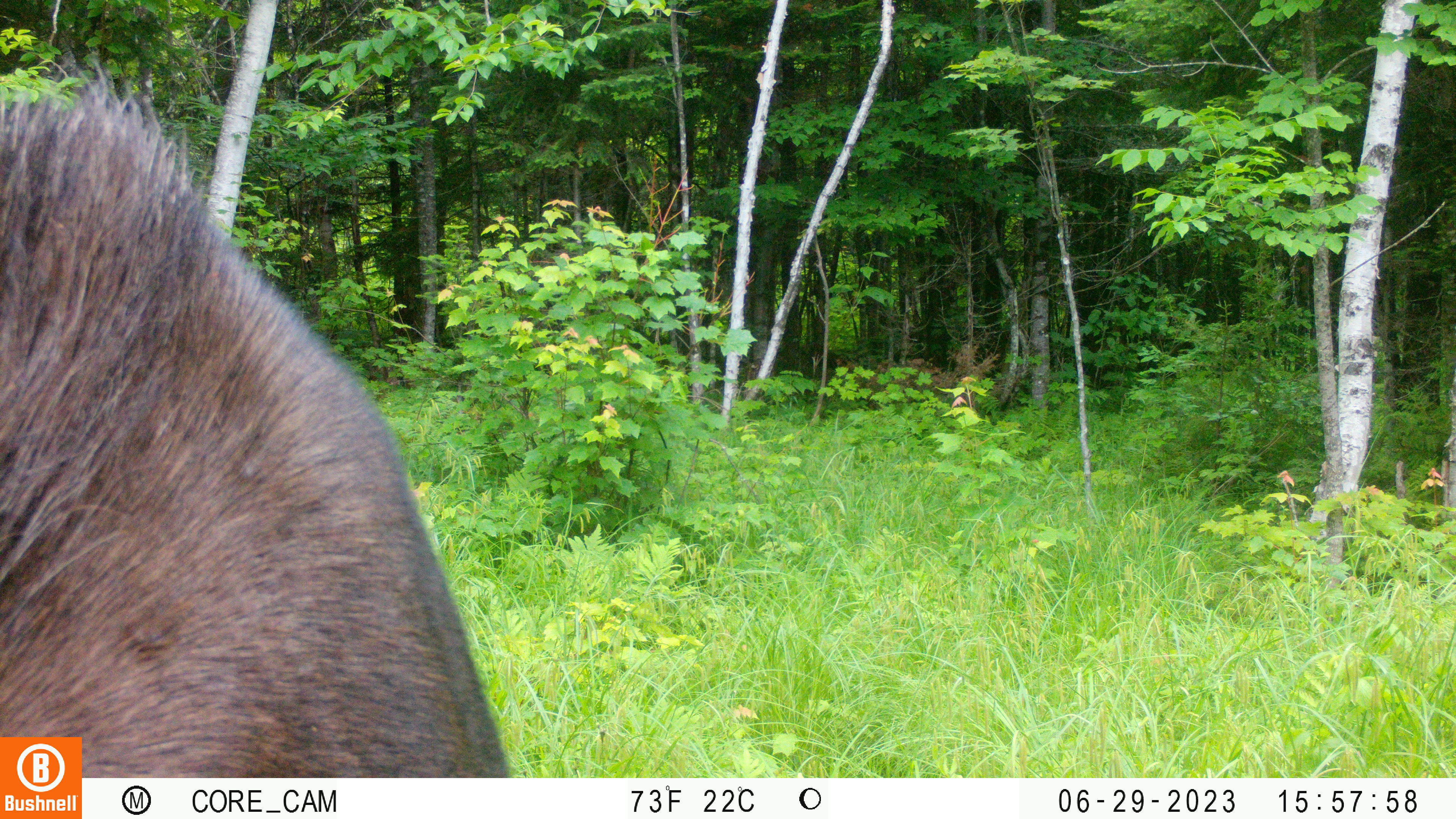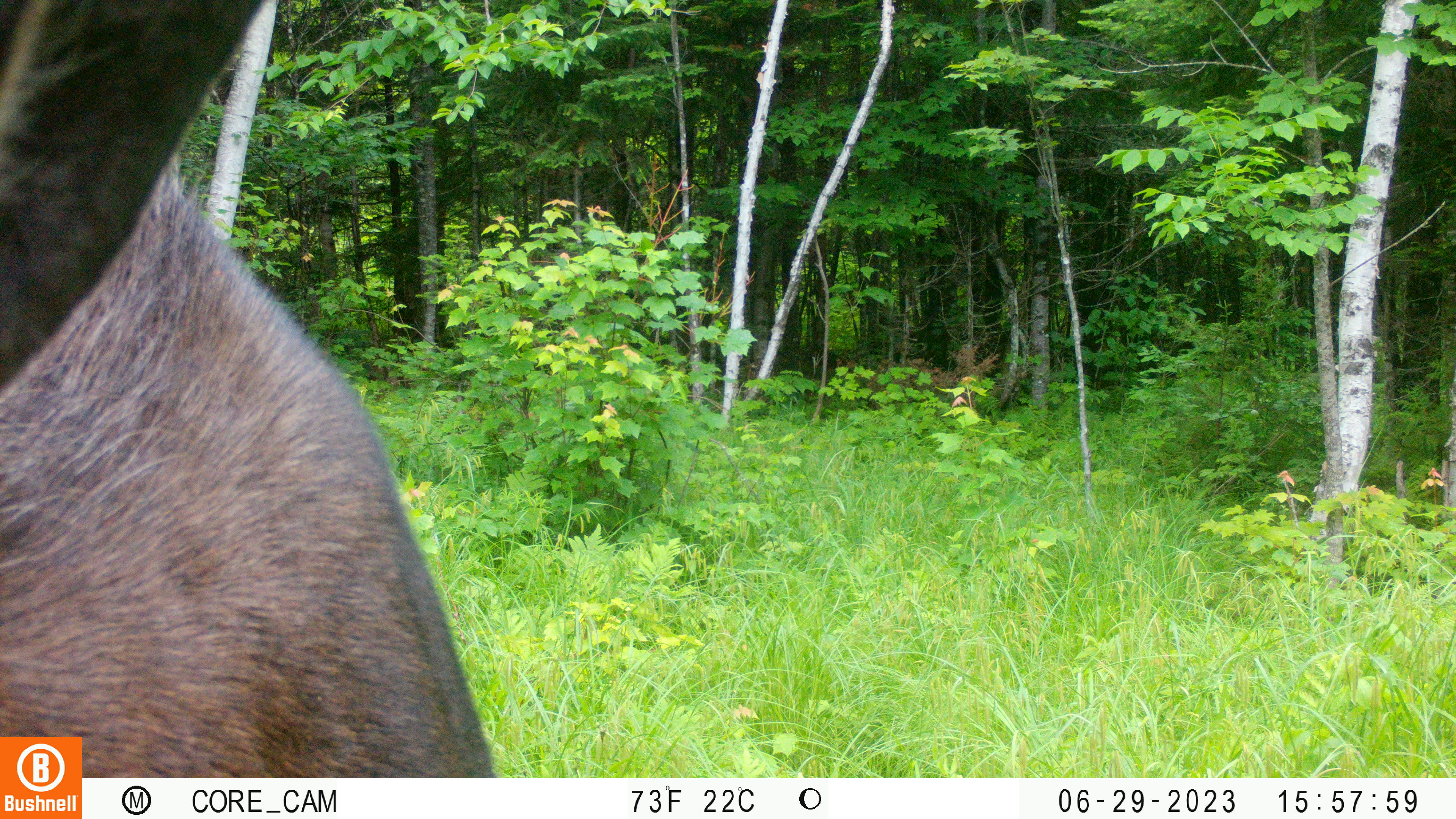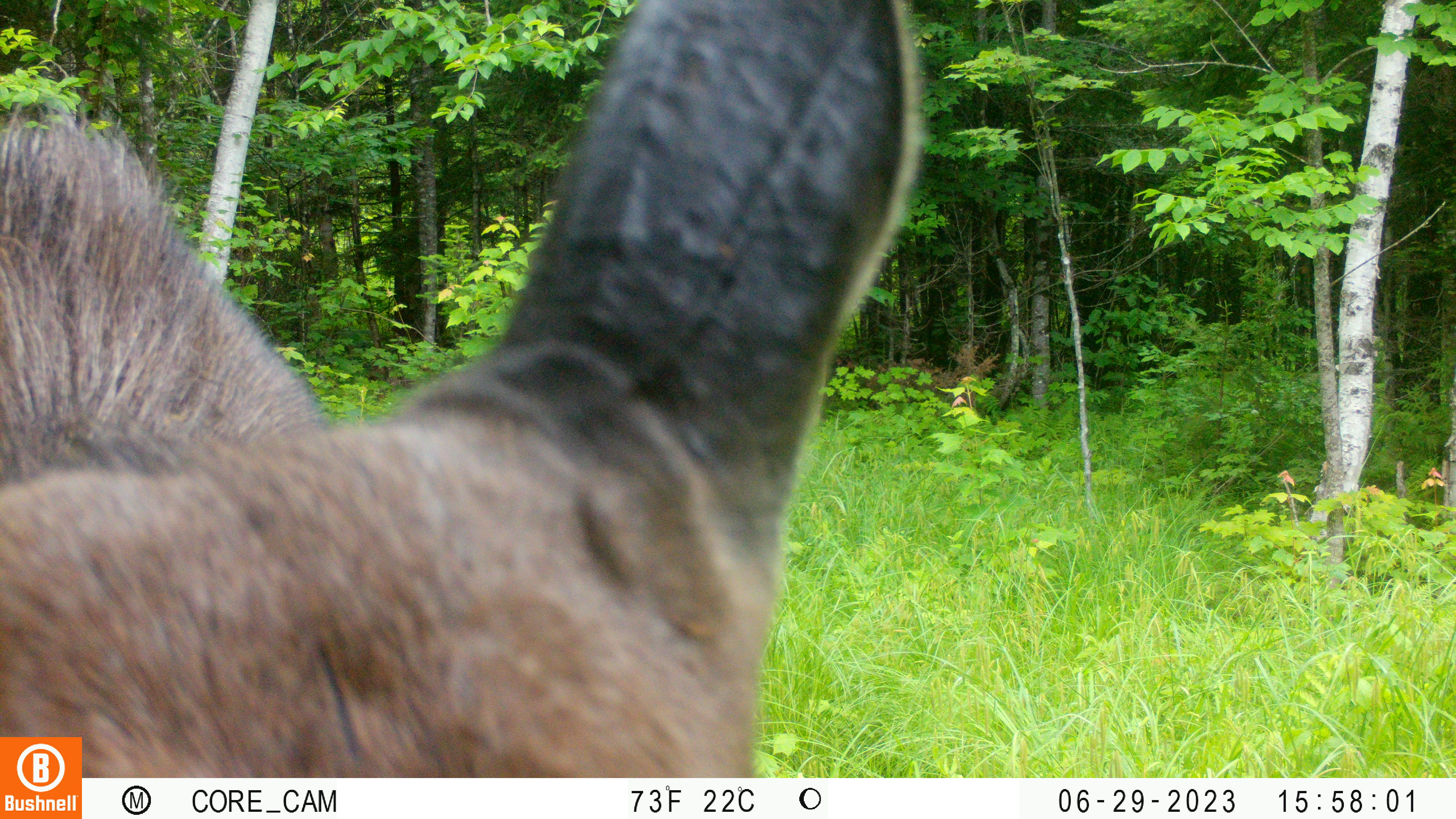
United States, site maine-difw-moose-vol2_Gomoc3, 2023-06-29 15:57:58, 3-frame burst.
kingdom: Animalia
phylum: Chordata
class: Mammalia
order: Artiodactyla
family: Cervidae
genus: Alces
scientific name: Alces alces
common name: moose